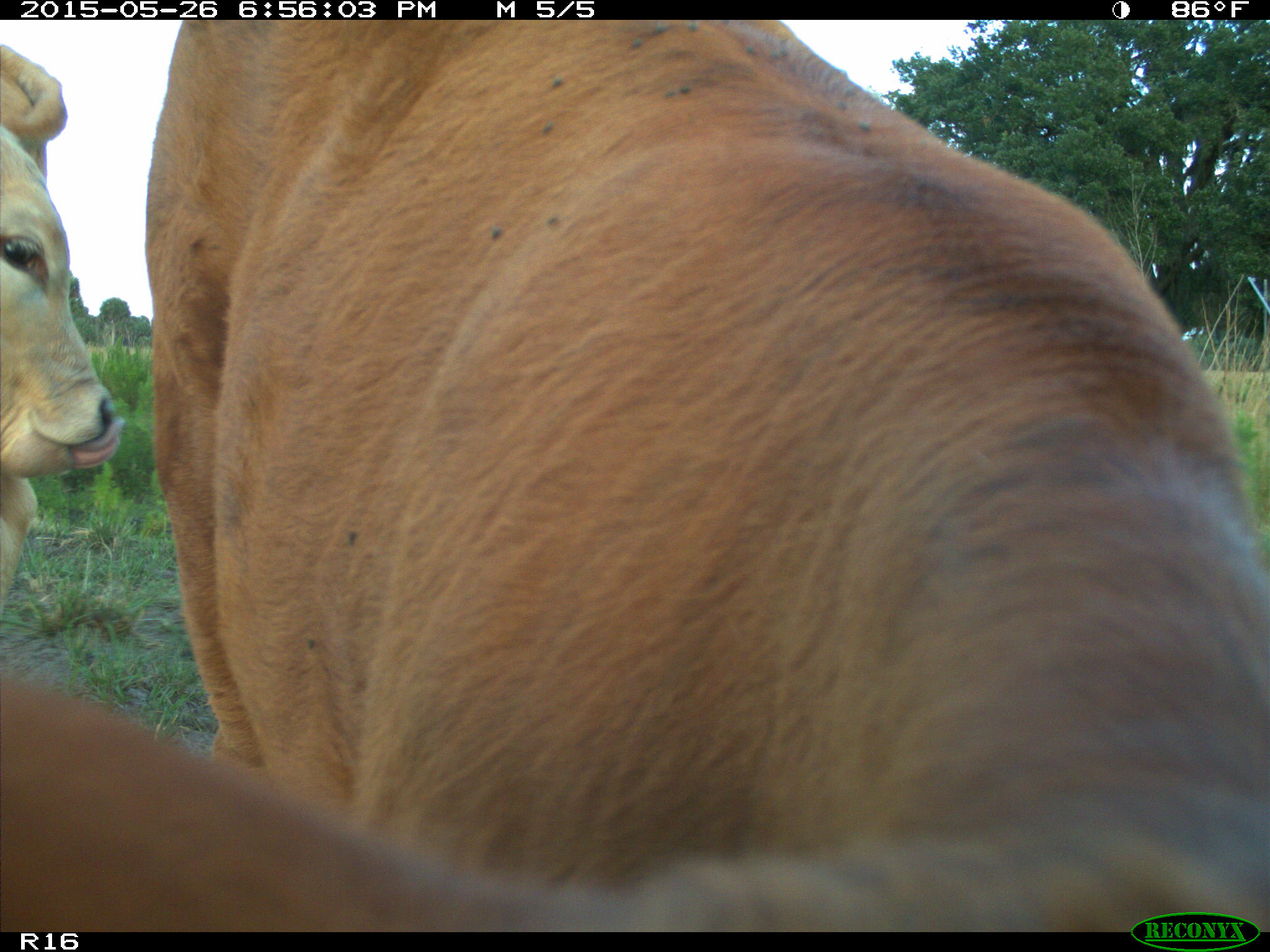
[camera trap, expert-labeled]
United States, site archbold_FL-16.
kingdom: Animalia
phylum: Chordata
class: Mammalia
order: Artiodactyla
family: Bovidae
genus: Bos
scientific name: Bos taurus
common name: domestic cow